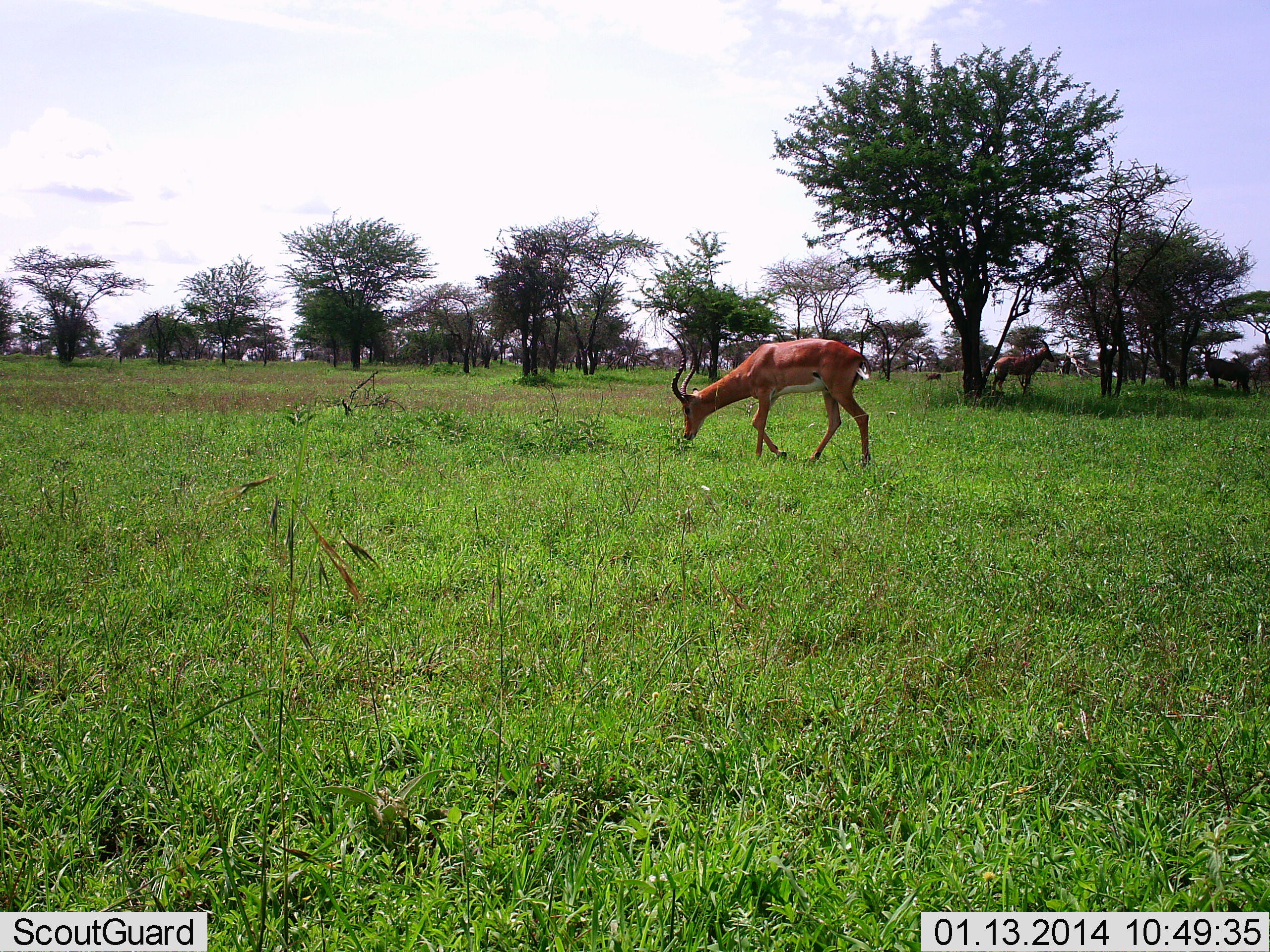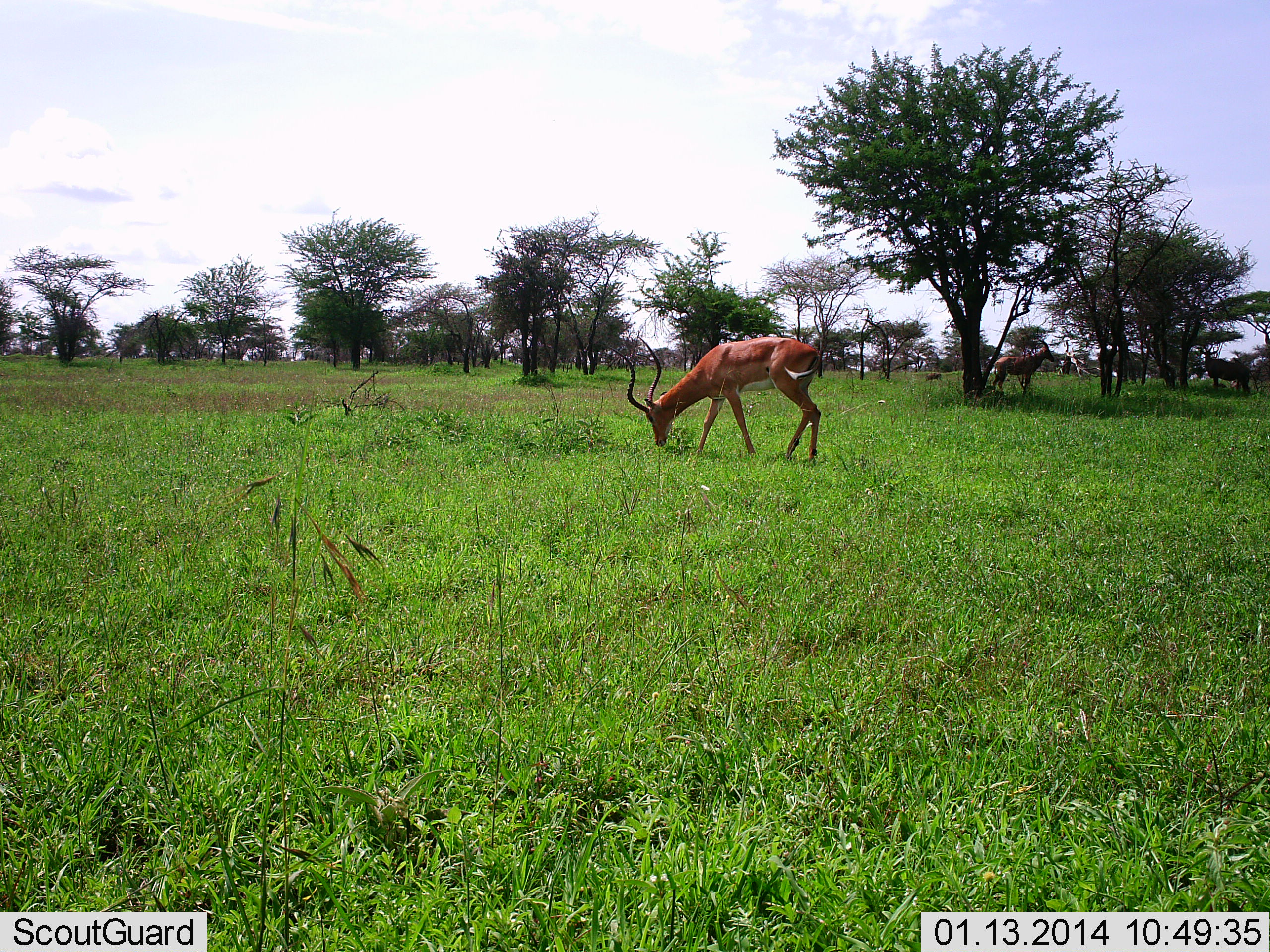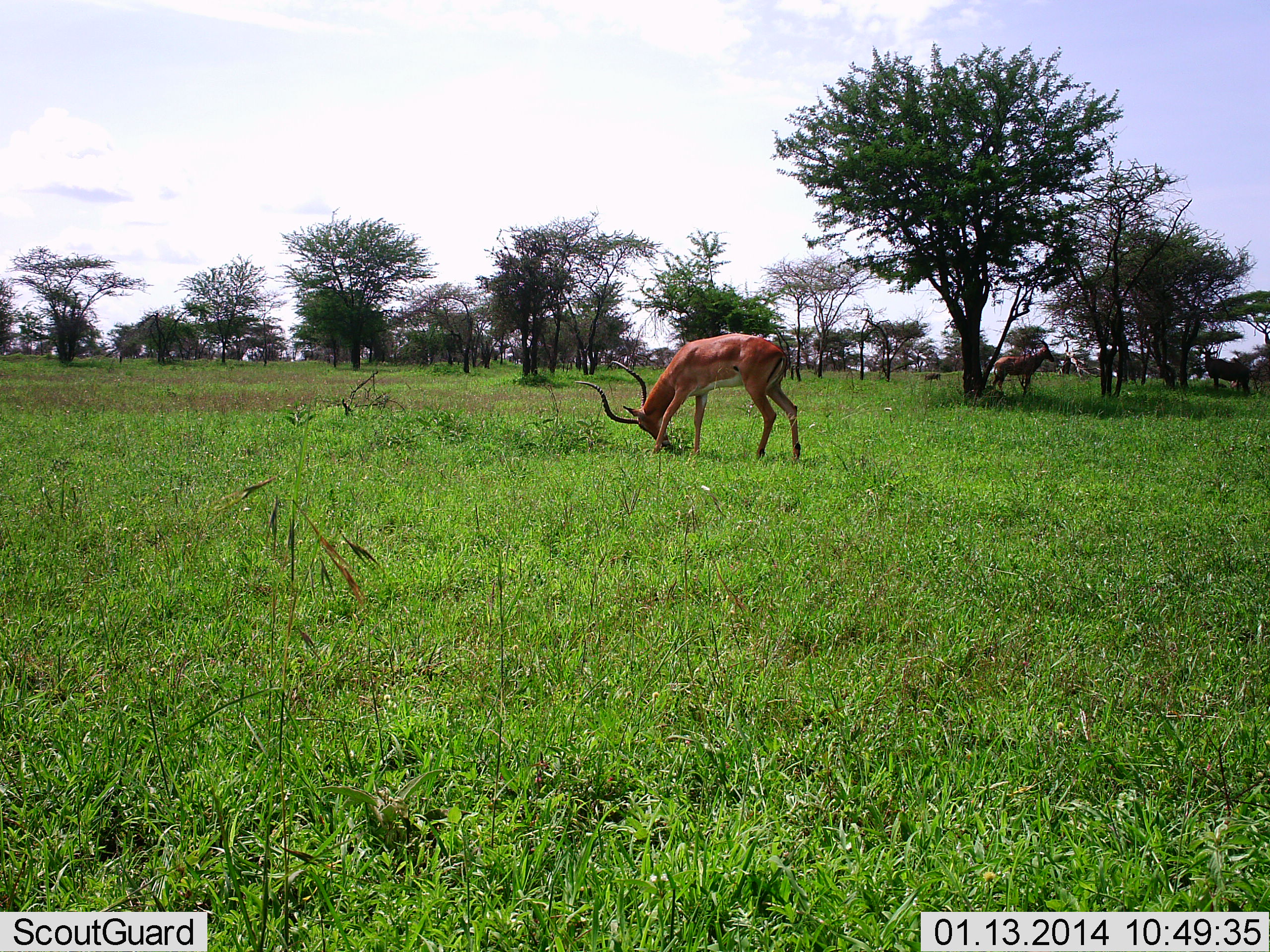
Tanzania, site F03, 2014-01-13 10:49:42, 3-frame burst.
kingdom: Animalia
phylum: Chordata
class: Mammalia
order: Artiodactyla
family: Bovidae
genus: Aepyceros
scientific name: Aepyceros melampus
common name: impala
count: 1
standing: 31%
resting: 8%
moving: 23%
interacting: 0%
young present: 0%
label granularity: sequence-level